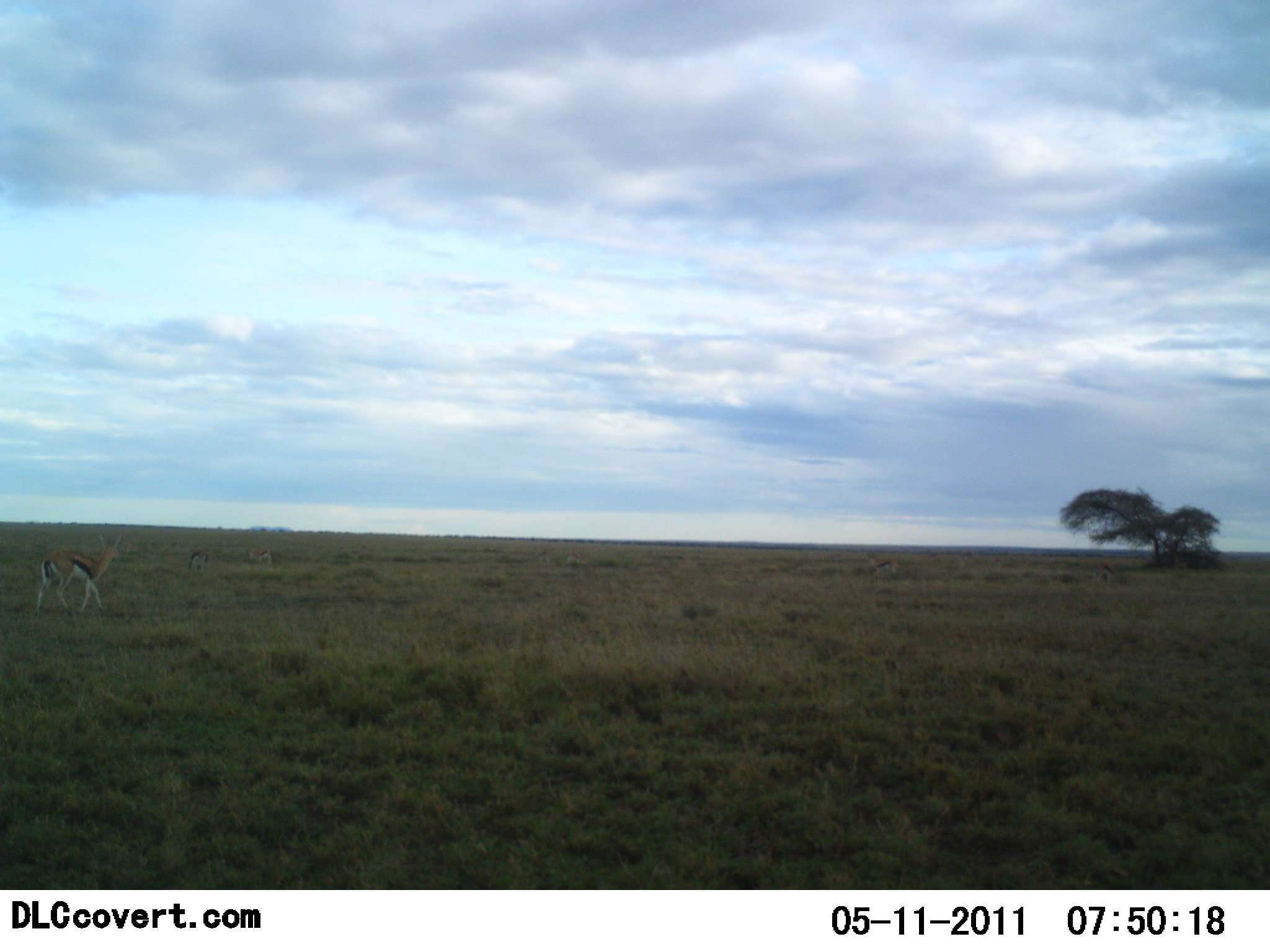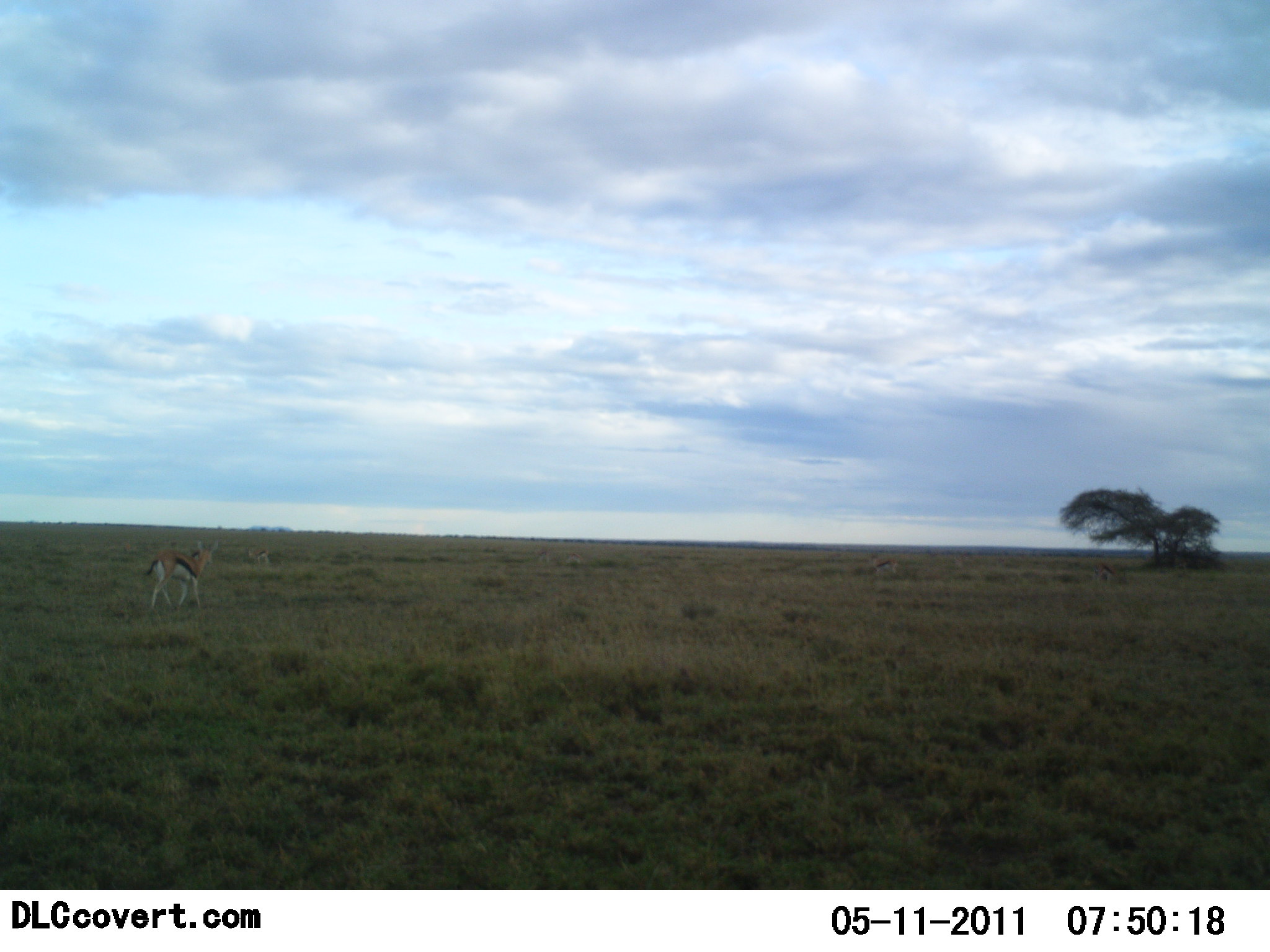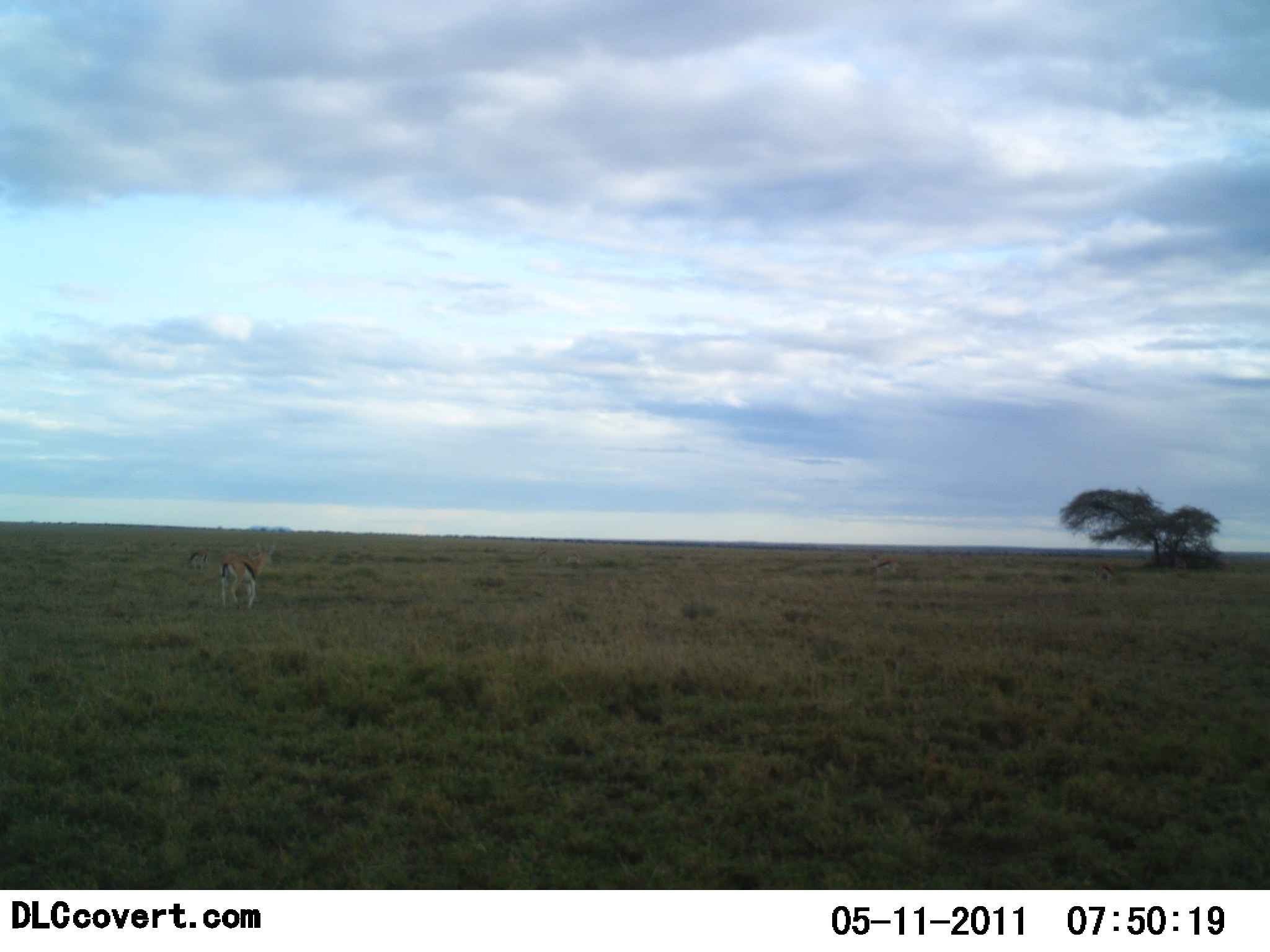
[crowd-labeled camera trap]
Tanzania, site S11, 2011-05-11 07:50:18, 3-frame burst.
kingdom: Animalia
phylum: Chordata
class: Mammalia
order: Artiodactyla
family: Bovidae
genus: Eudorcas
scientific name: Eudorcas thomsonii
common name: thomson's gazelle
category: gazellethomsons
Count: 1.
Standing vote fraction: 18%.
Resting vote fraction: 0%.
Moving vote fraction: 82%.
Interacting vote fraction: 0%.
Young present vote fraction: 0%.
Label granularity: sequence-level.